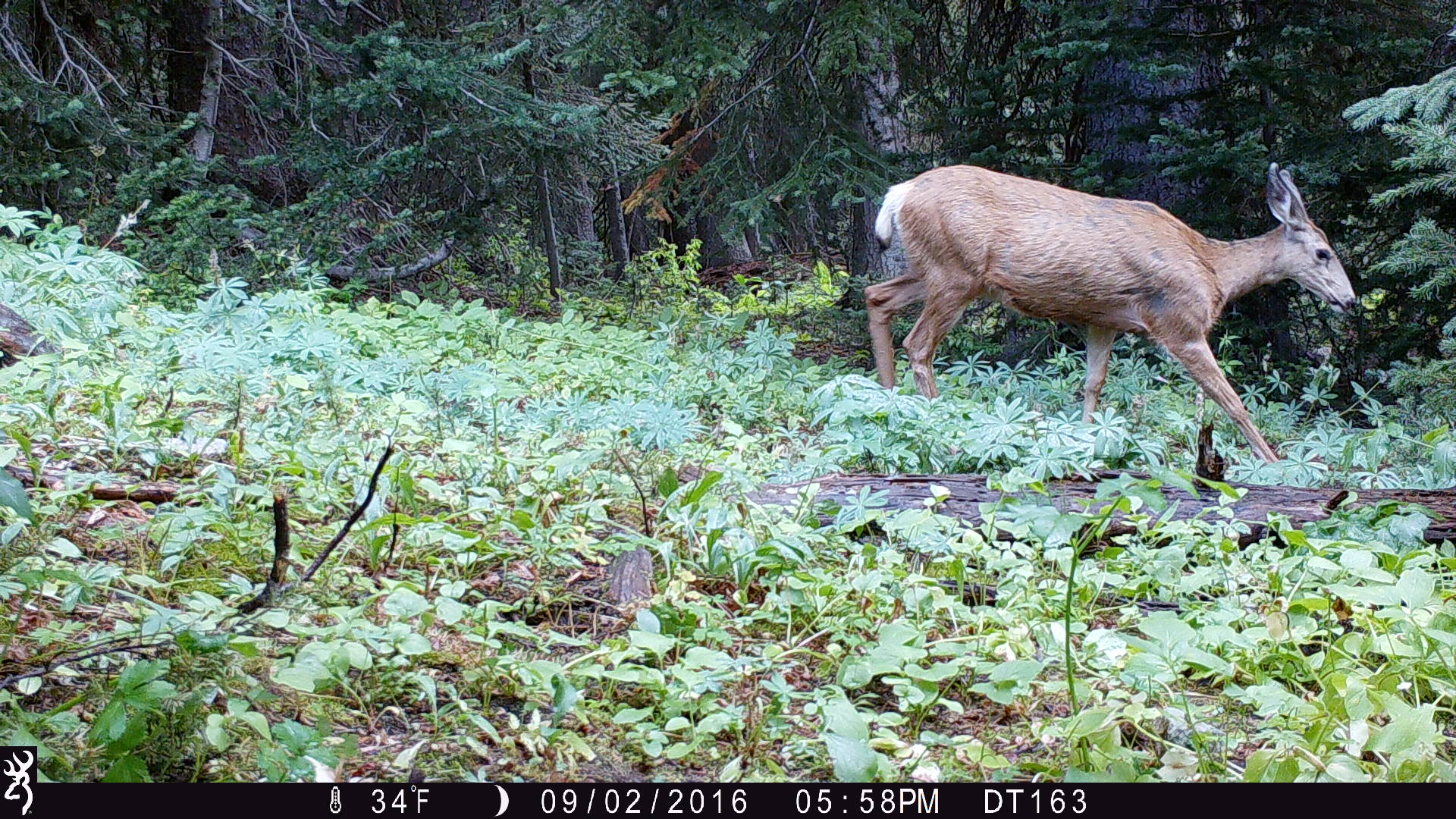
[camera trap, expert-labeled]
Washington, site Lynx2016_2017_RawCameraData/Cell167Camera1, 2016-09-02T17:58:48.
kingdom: Animalia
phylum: Chordata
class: Mammalia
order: Artiodactyla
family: Cervidae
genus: Odocoileus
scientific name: Odocoileus hemionus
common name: mule deer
Odocoileus hemionus (mule deer). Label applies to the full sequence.